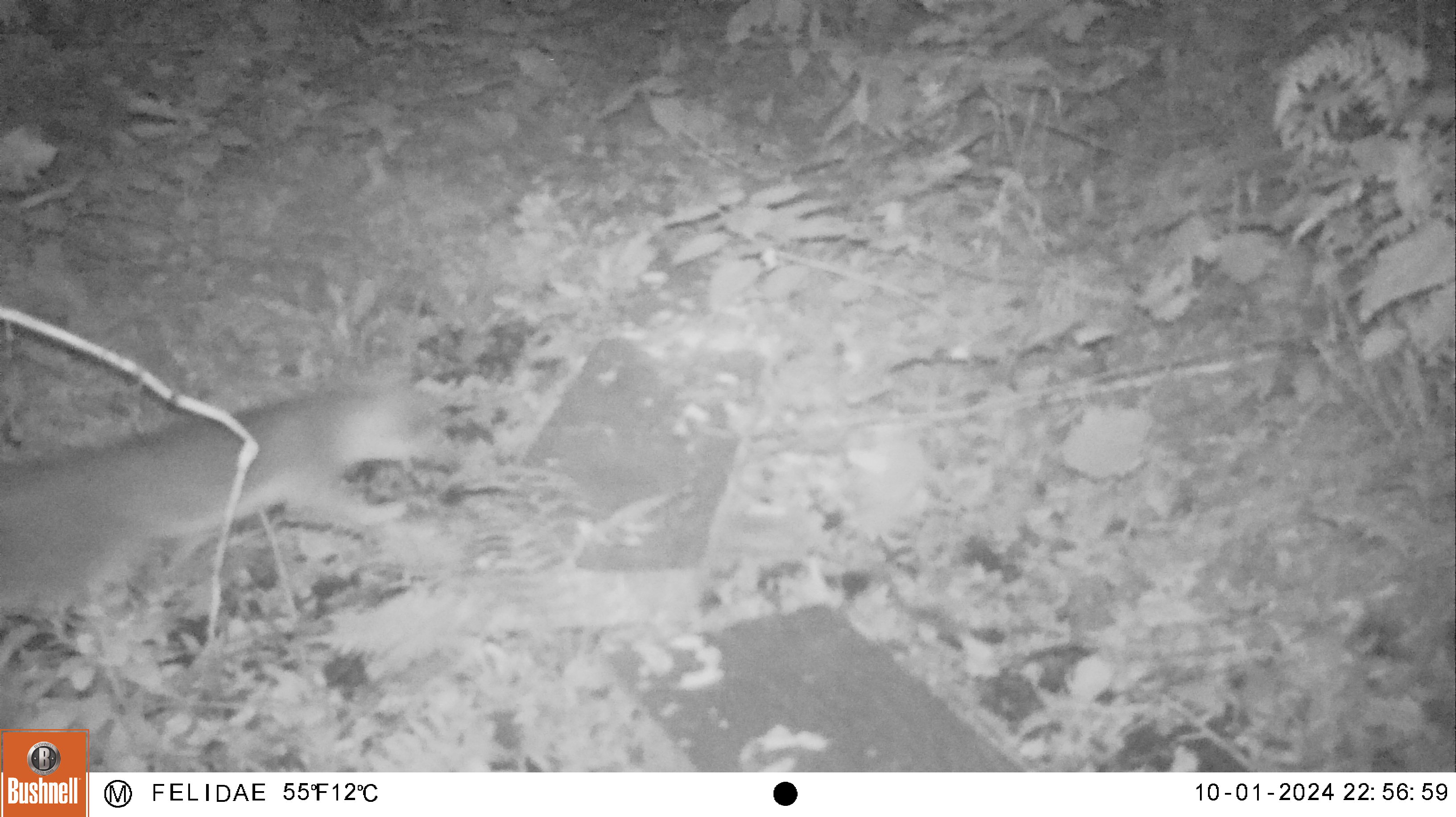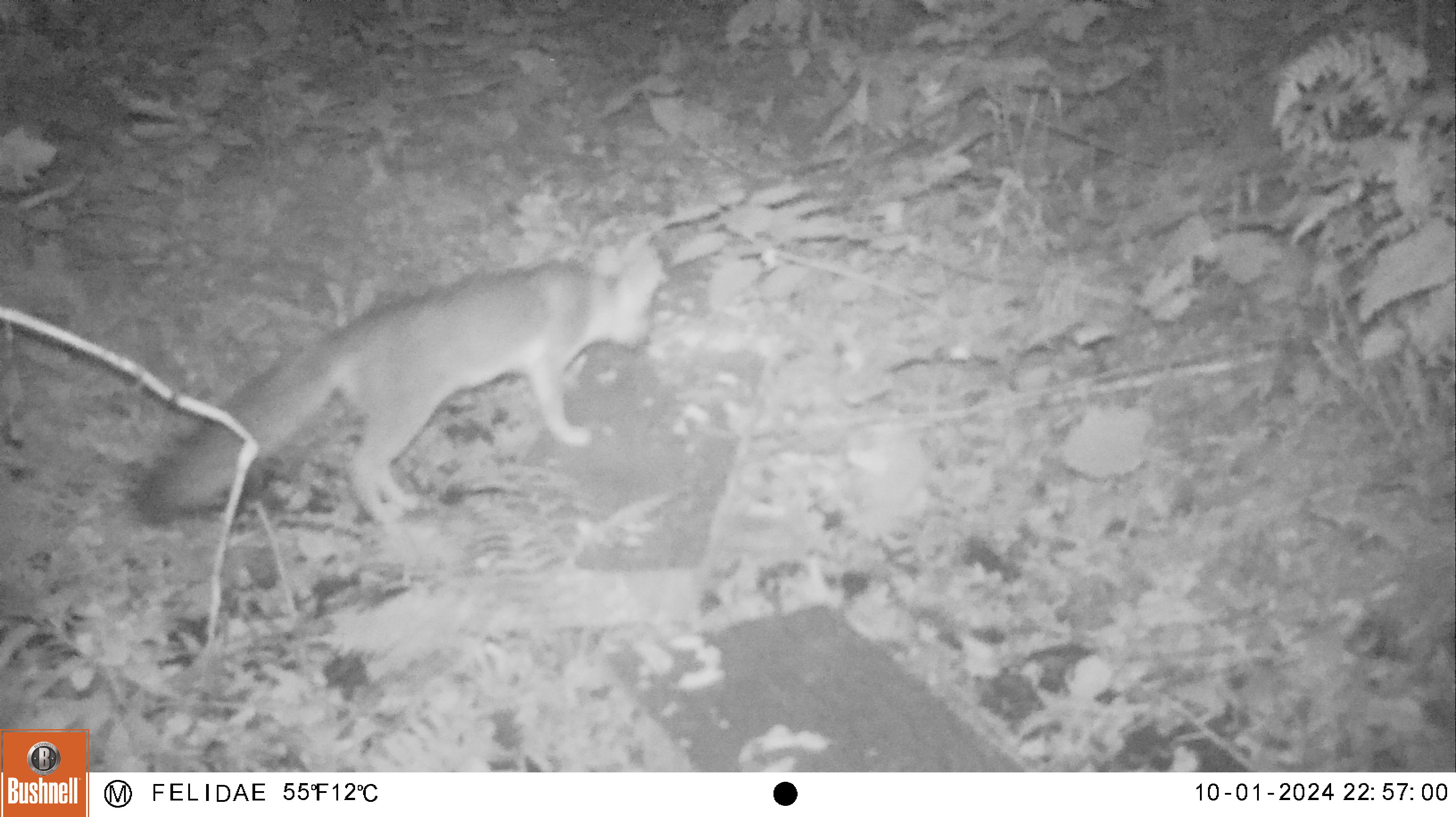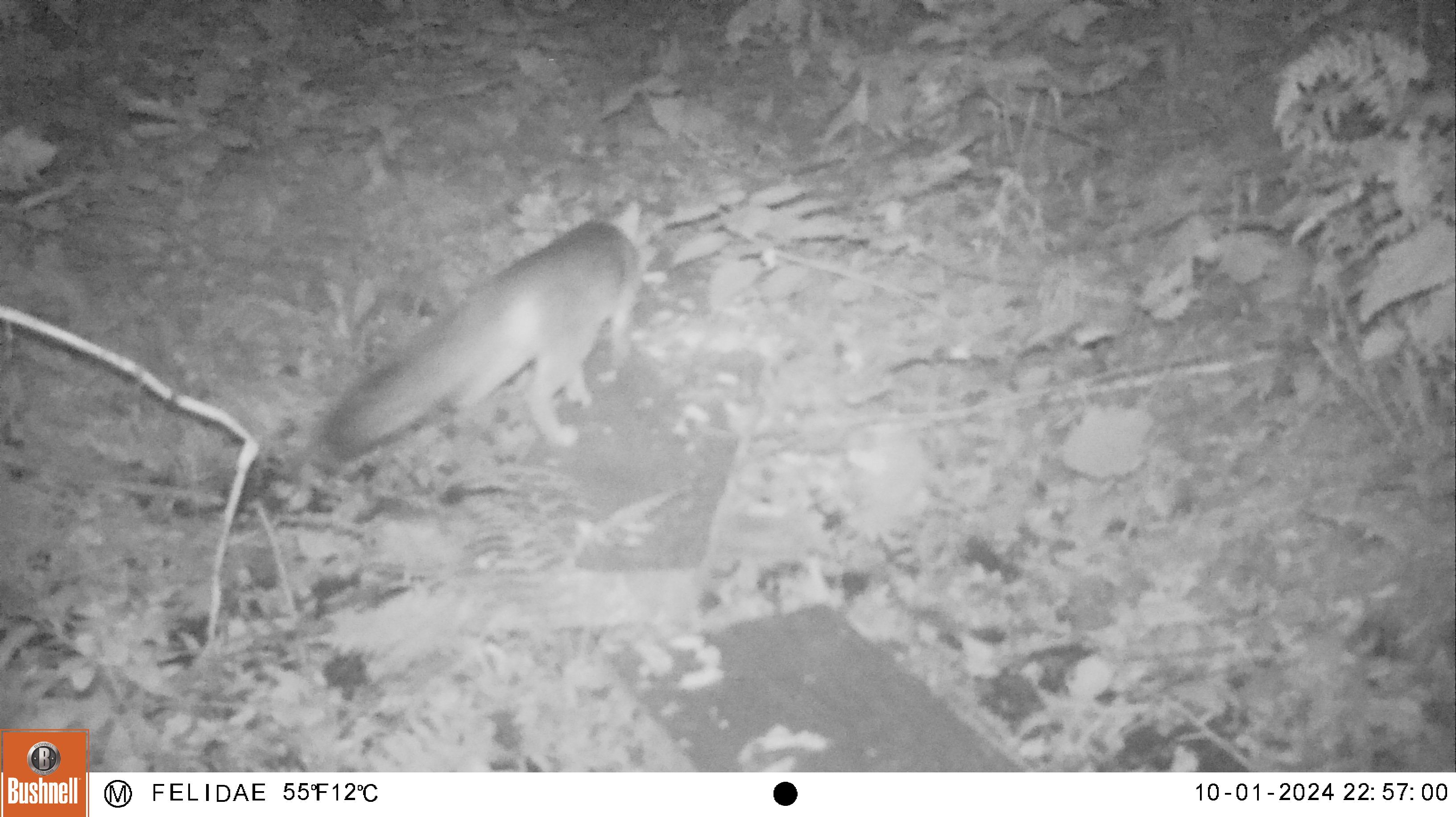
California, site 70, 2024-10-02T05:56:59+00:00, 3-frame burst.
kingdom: Animalia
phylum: Chordata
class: Mammalia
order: Carnivora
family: Canidae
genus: Urocyon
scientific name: Urocyon cinereoargenteus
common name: gray fox